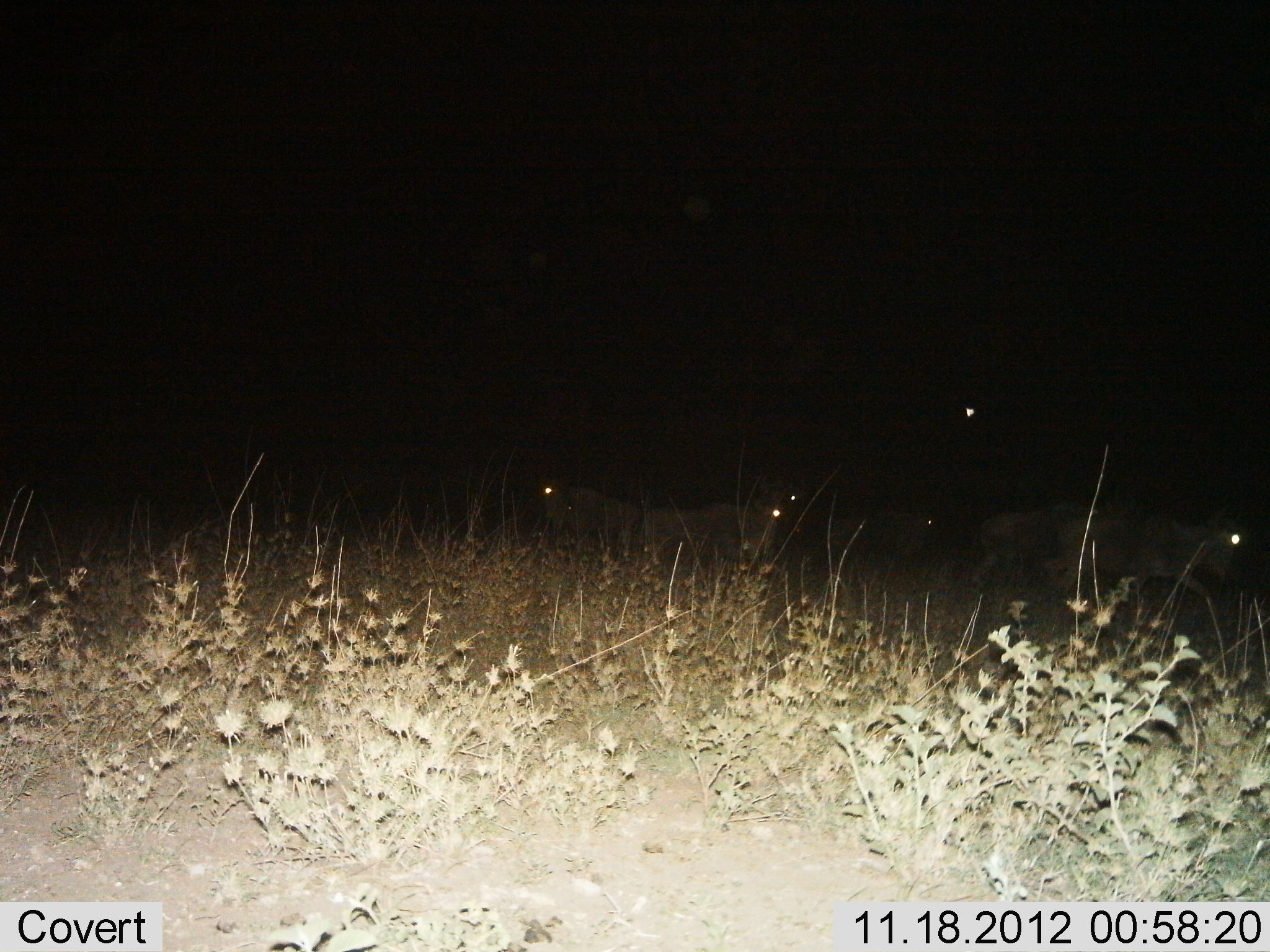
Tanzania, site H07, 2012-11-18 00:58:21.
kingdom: Animalia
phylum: Chordata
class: Mammalia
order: Artiodactyla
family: Bovidae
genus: Connochaetes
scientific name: Connochaetes taurinus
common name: blue wildebeest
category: wildebeest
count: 6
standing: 40%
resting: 0%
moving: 80%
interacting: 0%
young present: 0%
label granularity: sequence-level